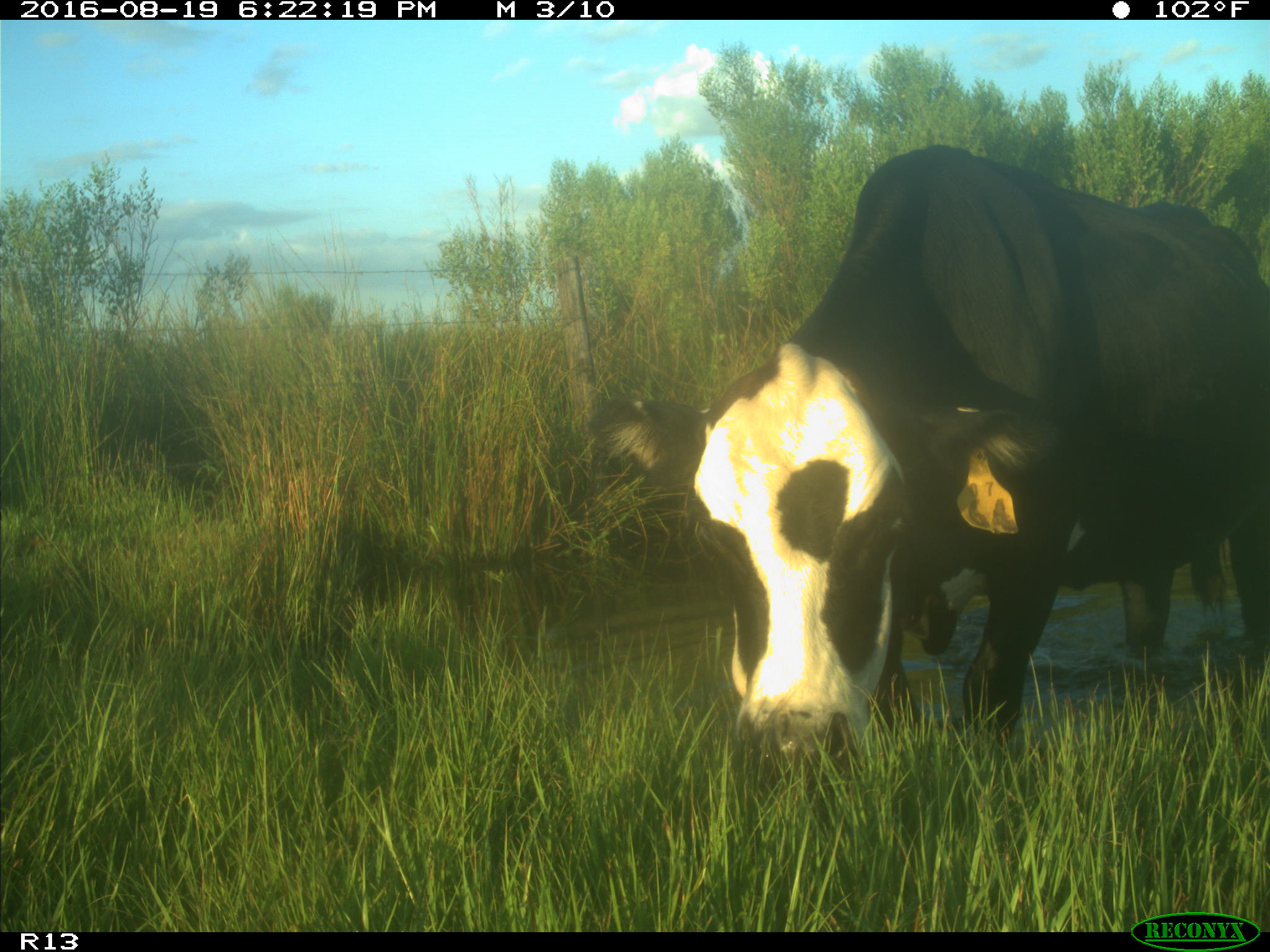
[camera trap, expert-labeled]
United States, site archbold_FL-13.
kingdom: Animalia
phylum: Chordata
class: Mammalia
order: Artiodactyla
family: Bovidae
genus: Bos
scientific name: Bos taurus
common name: domestic cow